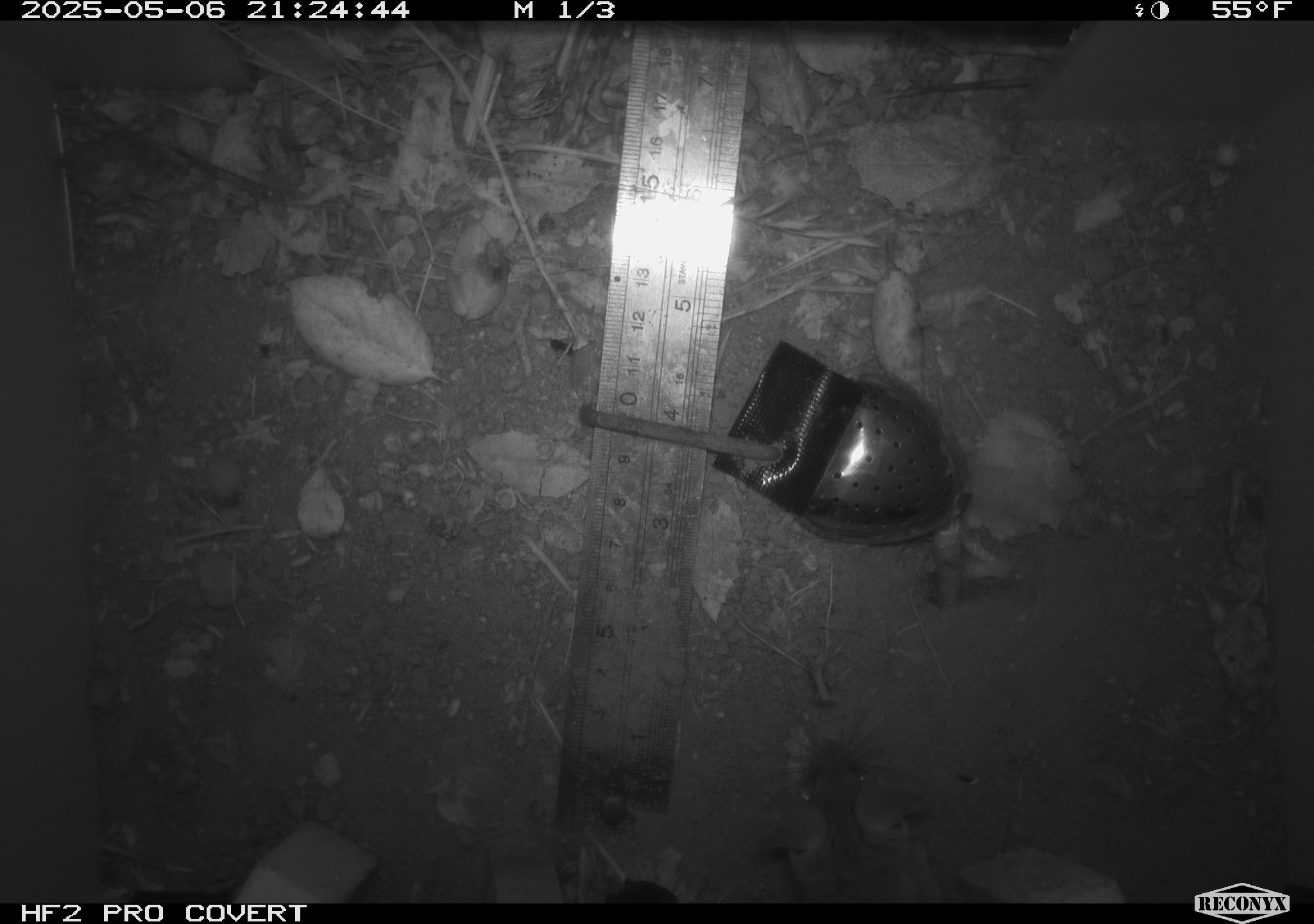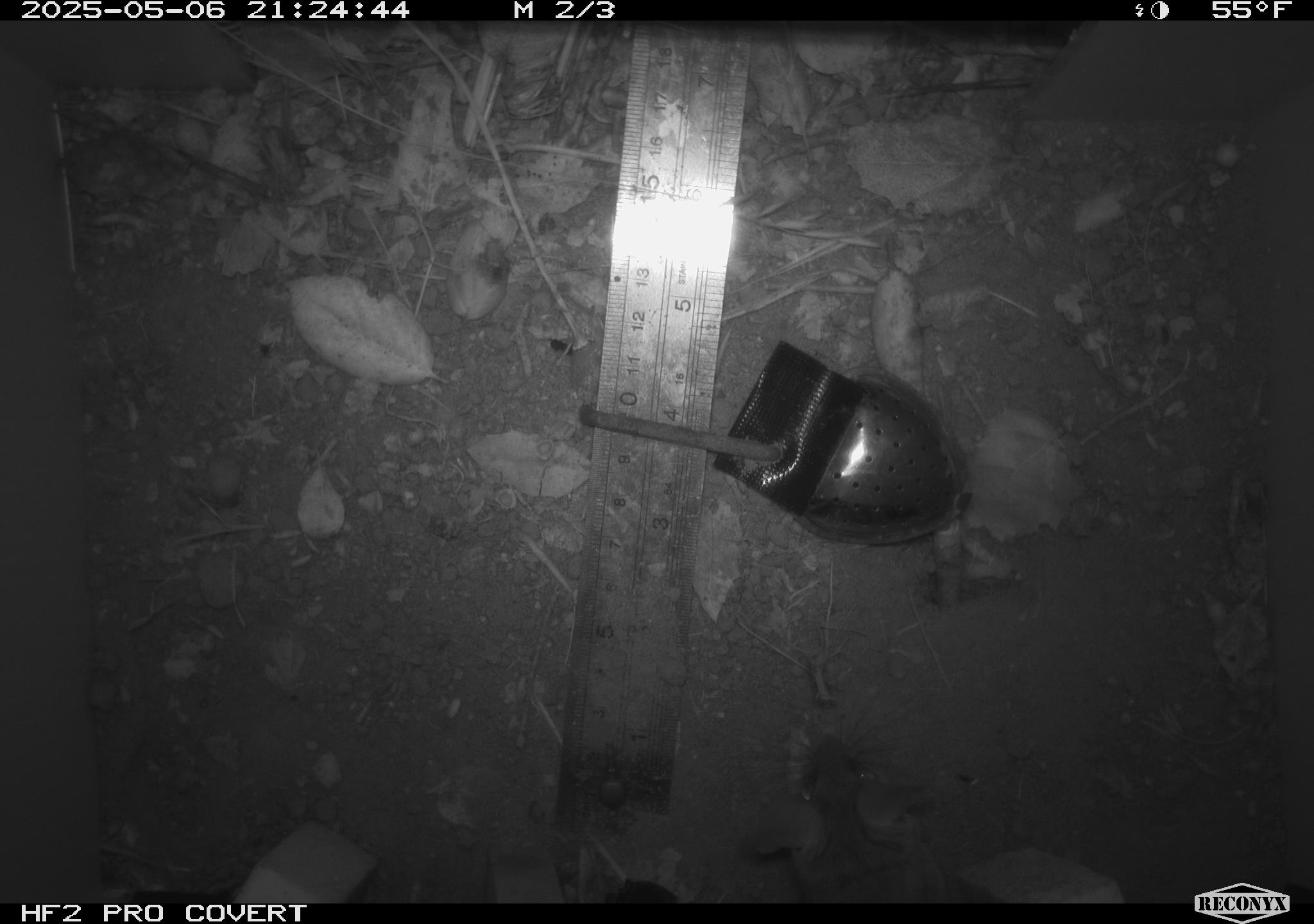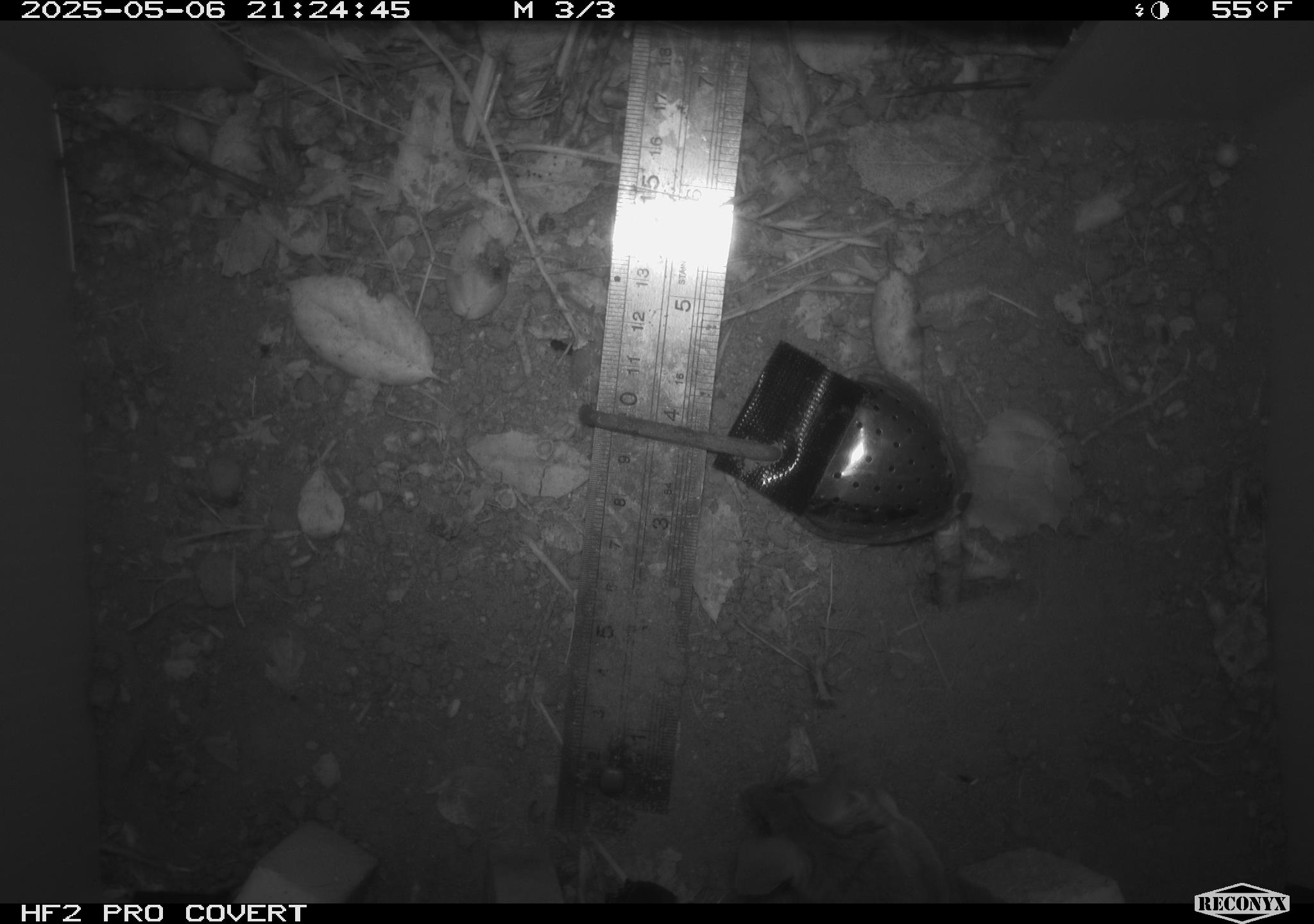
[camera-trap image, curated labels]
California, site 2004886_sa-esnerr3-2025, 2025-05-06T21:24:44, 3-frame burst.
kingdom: Animalia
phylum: Chordata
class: Mammalia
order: Rodentia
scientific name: Rodentia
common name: rodent